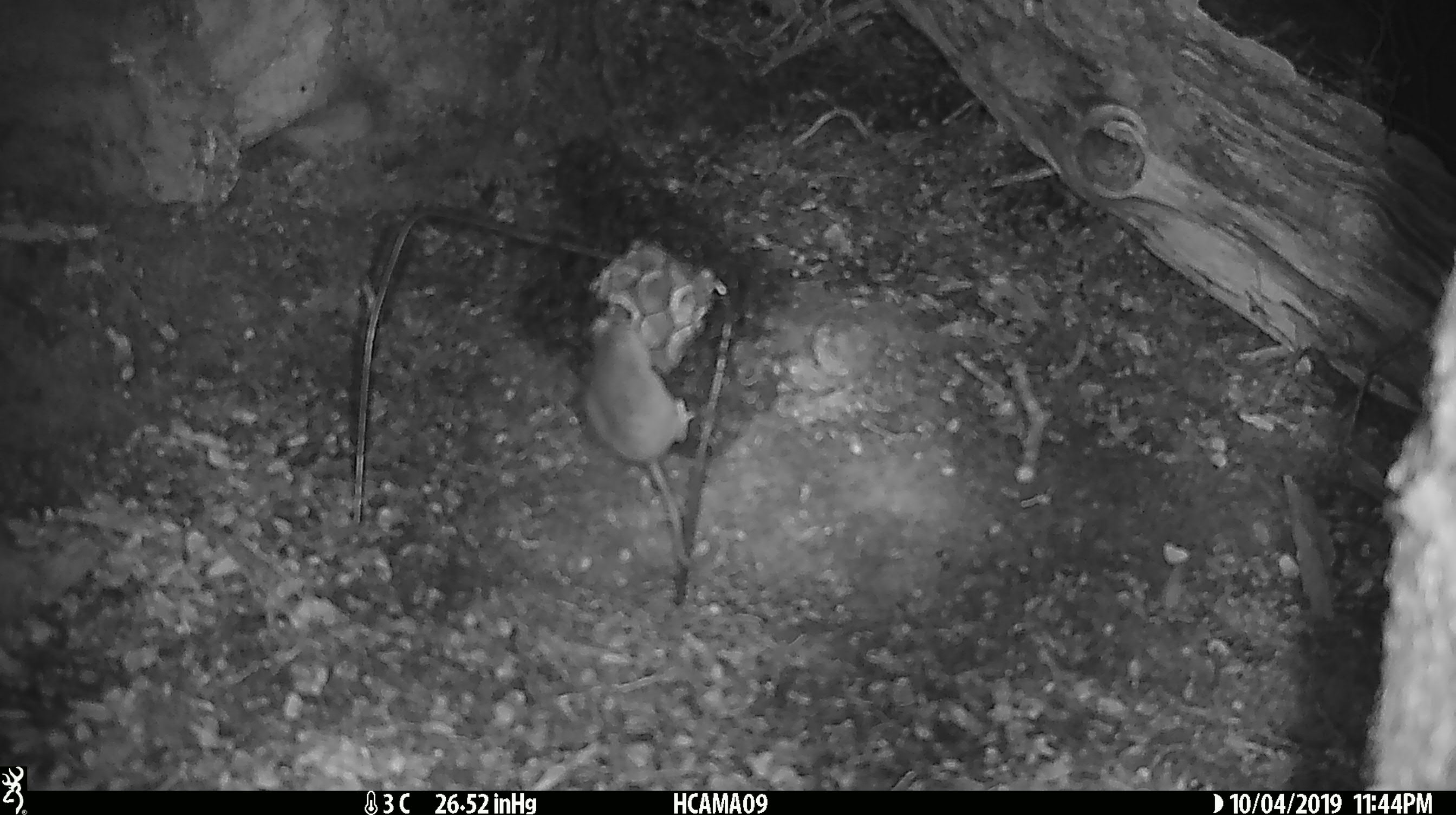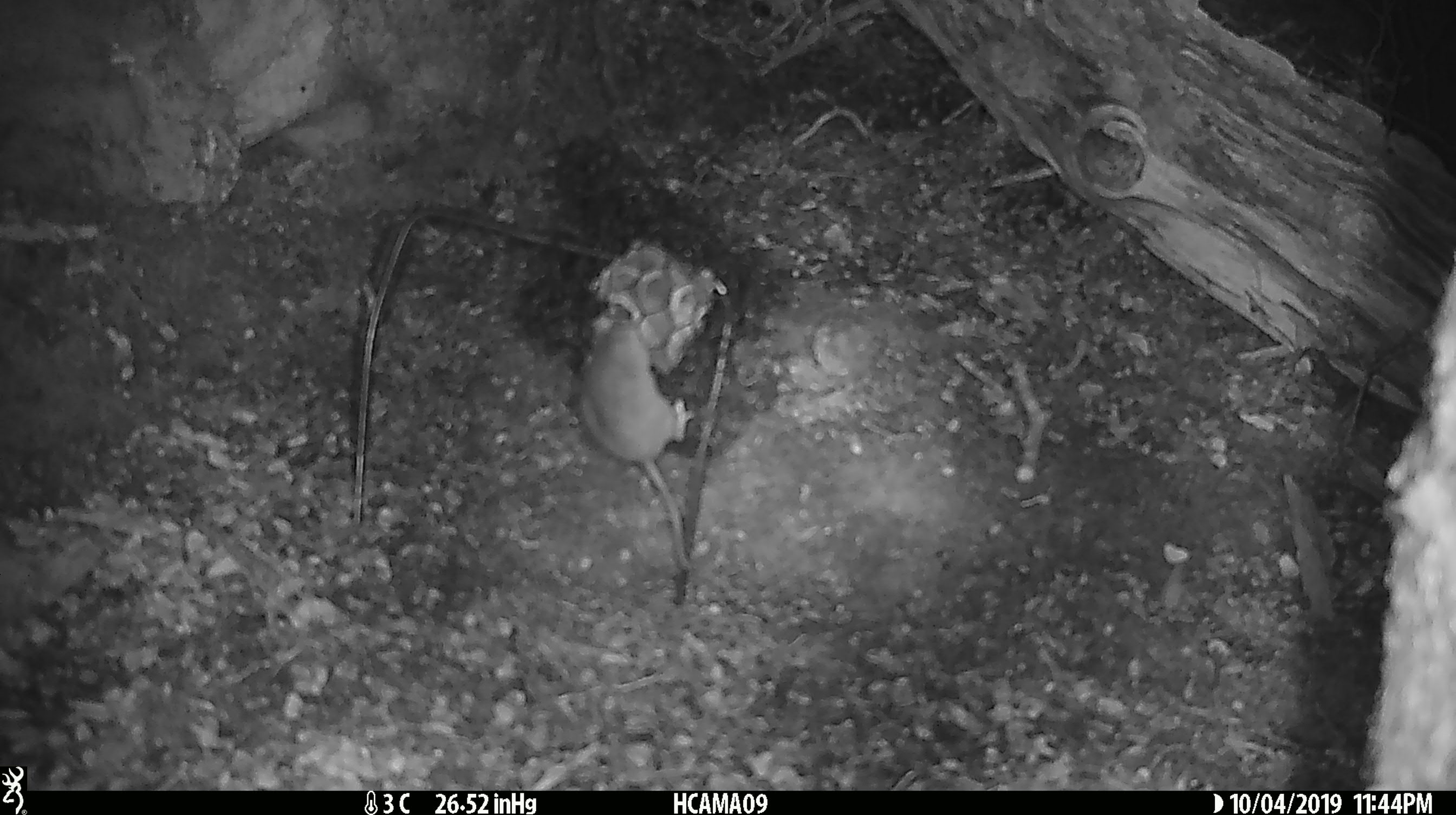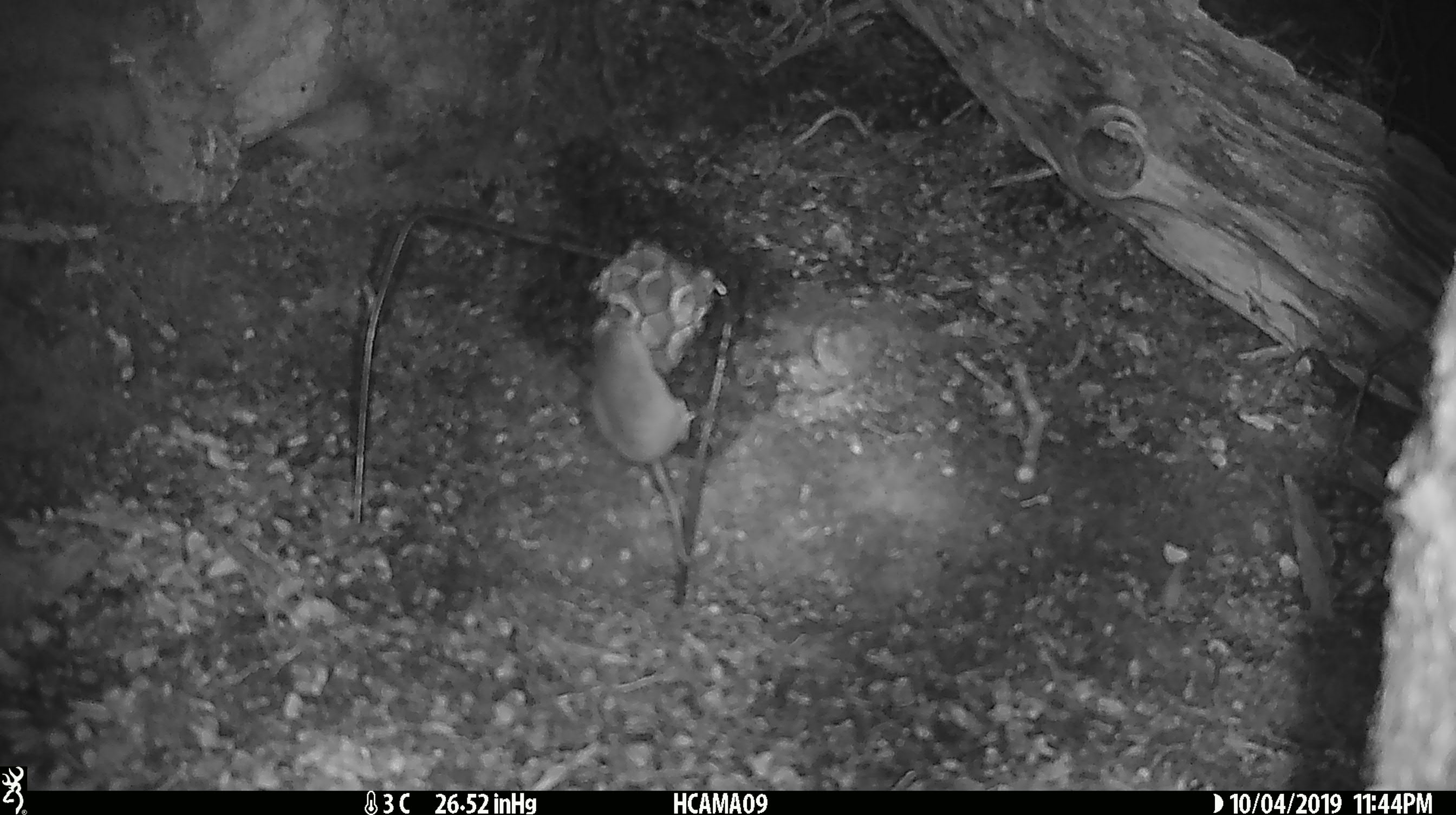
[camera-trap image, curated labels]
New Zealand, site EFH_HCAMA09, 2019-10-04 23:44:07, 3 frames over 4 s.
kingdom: Animalia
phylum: Chordata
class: Mammalia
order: Rodentia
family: Muridae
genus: Mus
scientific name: Mus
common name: mouse